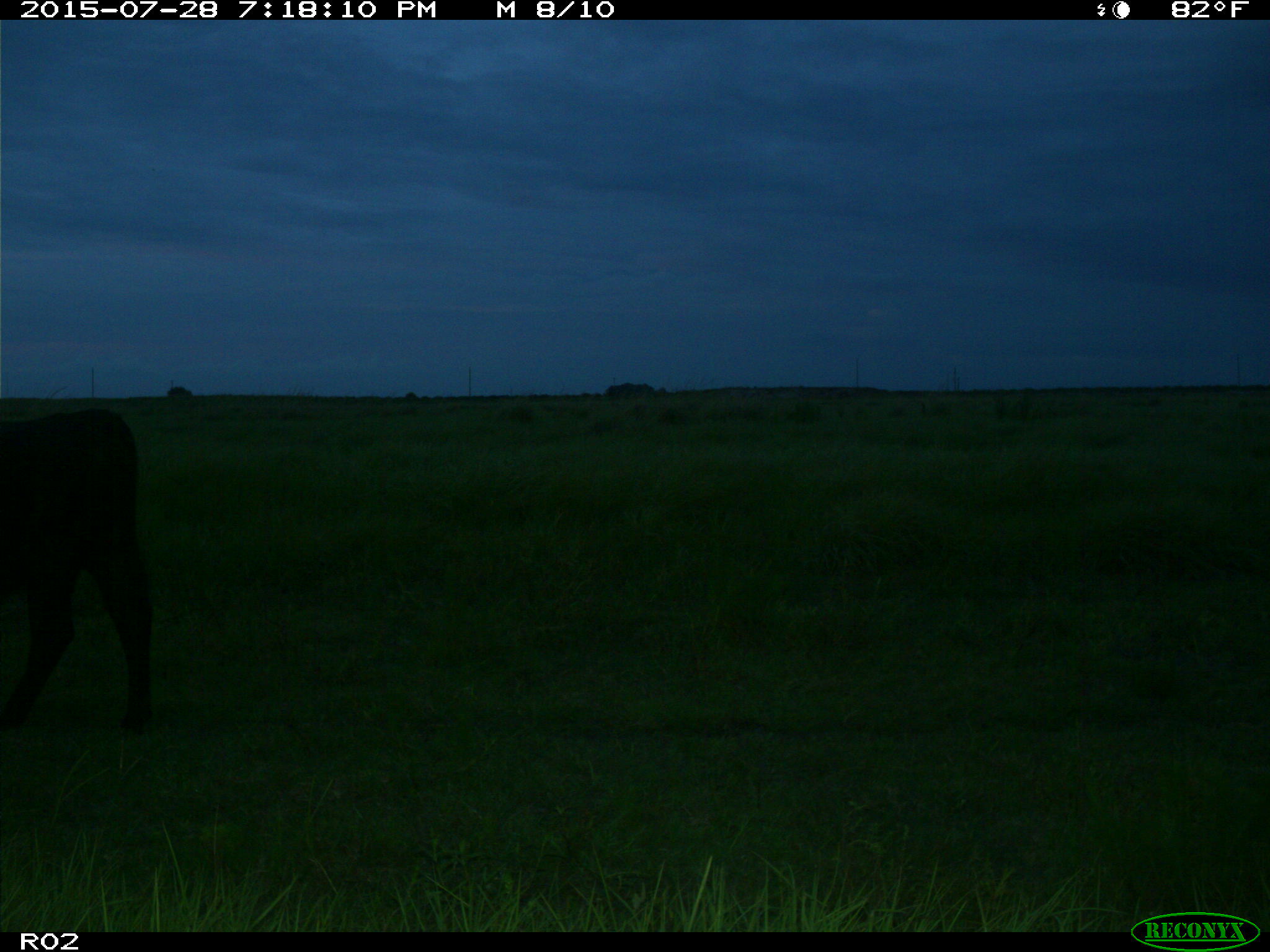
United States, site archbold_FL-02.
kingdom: Animalia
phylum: Chordata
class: Mammalia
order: Artiodactyla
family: Bovidae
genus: Bos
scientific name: Bos taurus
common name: domestic cow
Bos taurus (domestic cow).